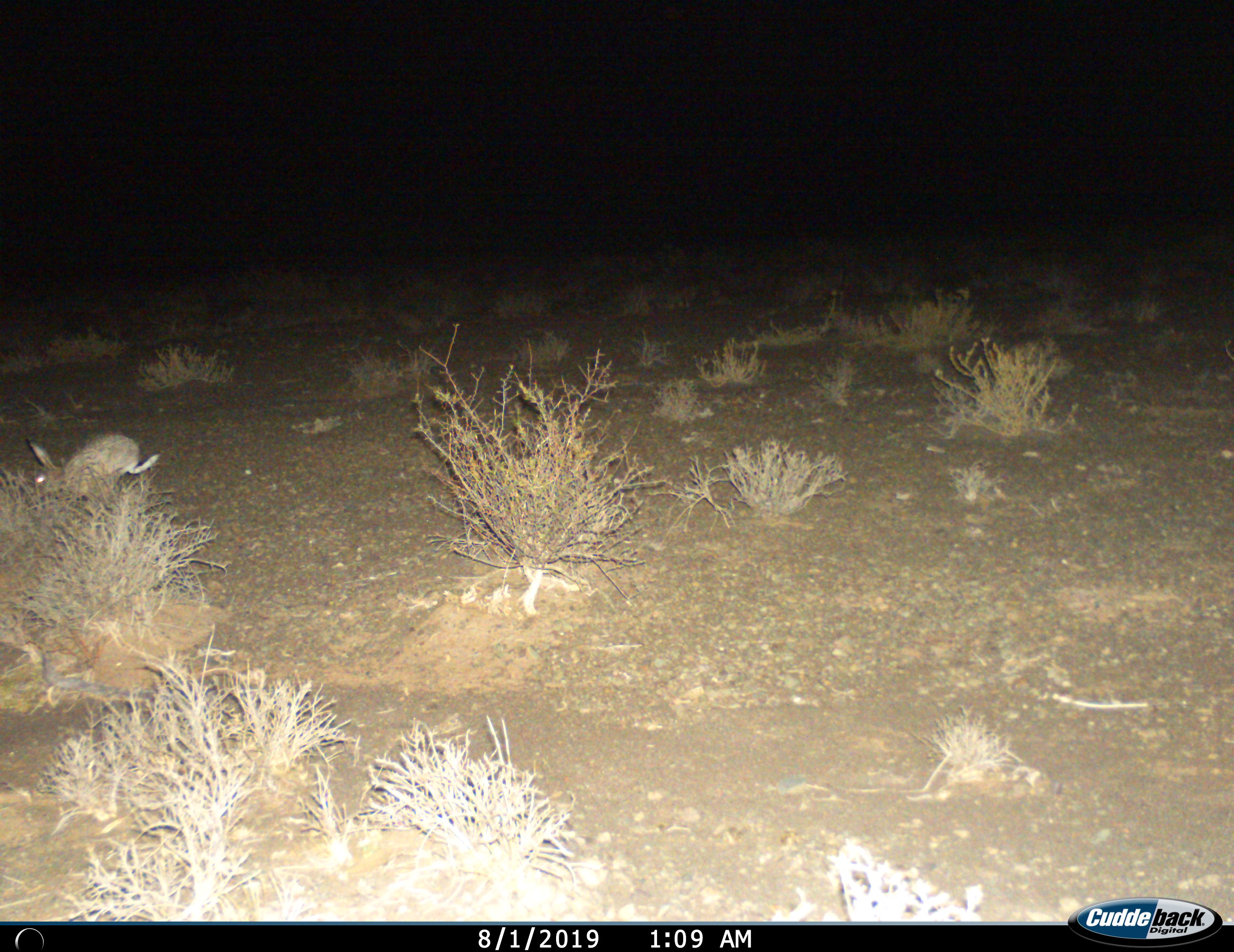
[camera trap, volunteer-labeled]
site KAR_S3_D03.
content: unidentified animal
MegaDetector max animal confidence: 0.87